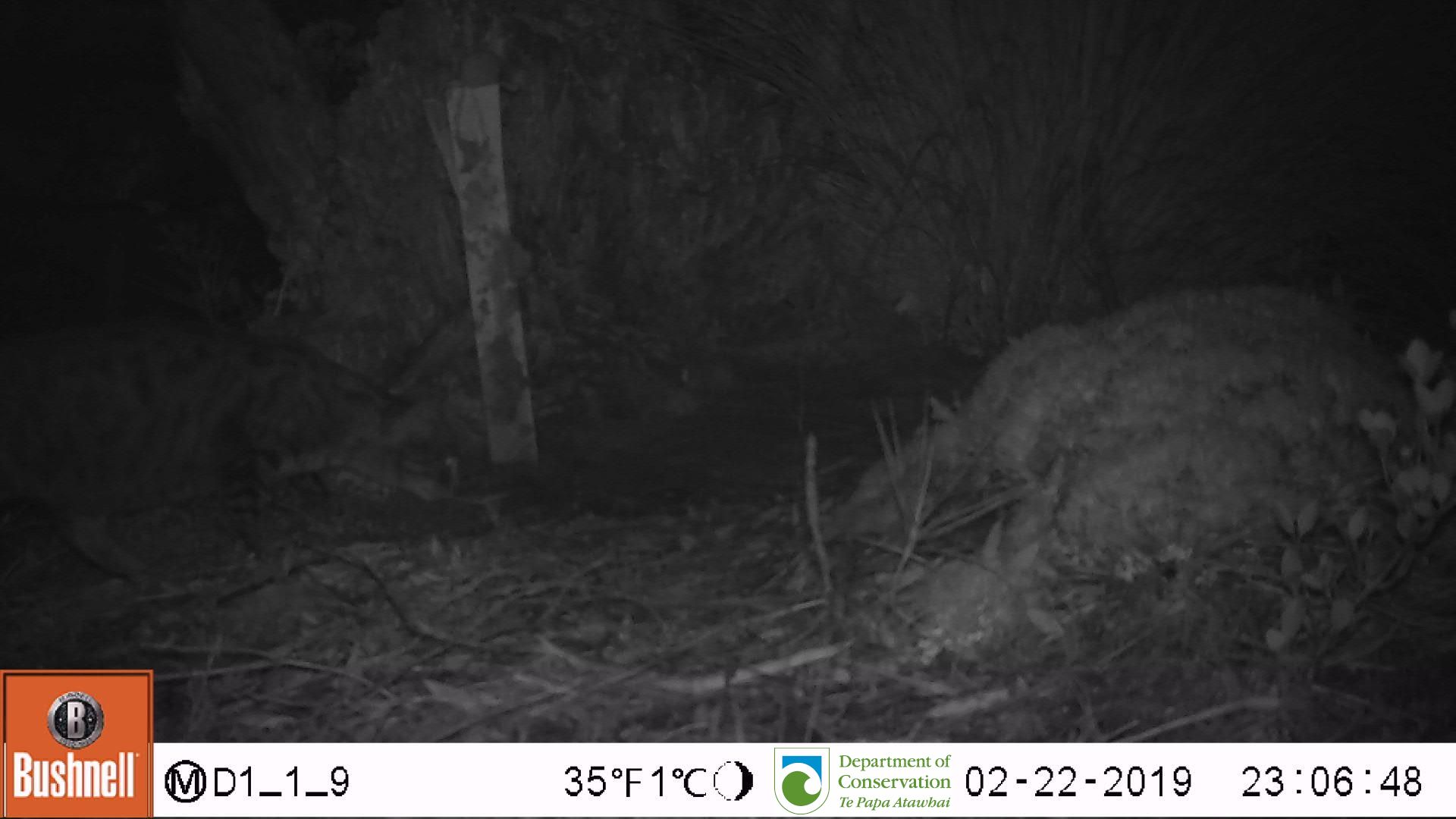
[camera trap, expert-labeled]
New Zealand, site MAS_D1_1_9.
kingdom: Animalia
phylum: Chordata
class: Mammalia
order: Carnivora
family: Felidae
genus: Felis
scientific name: Felis catus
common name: domestic cat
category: cat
Cat (domestic cat) (Felis catus).